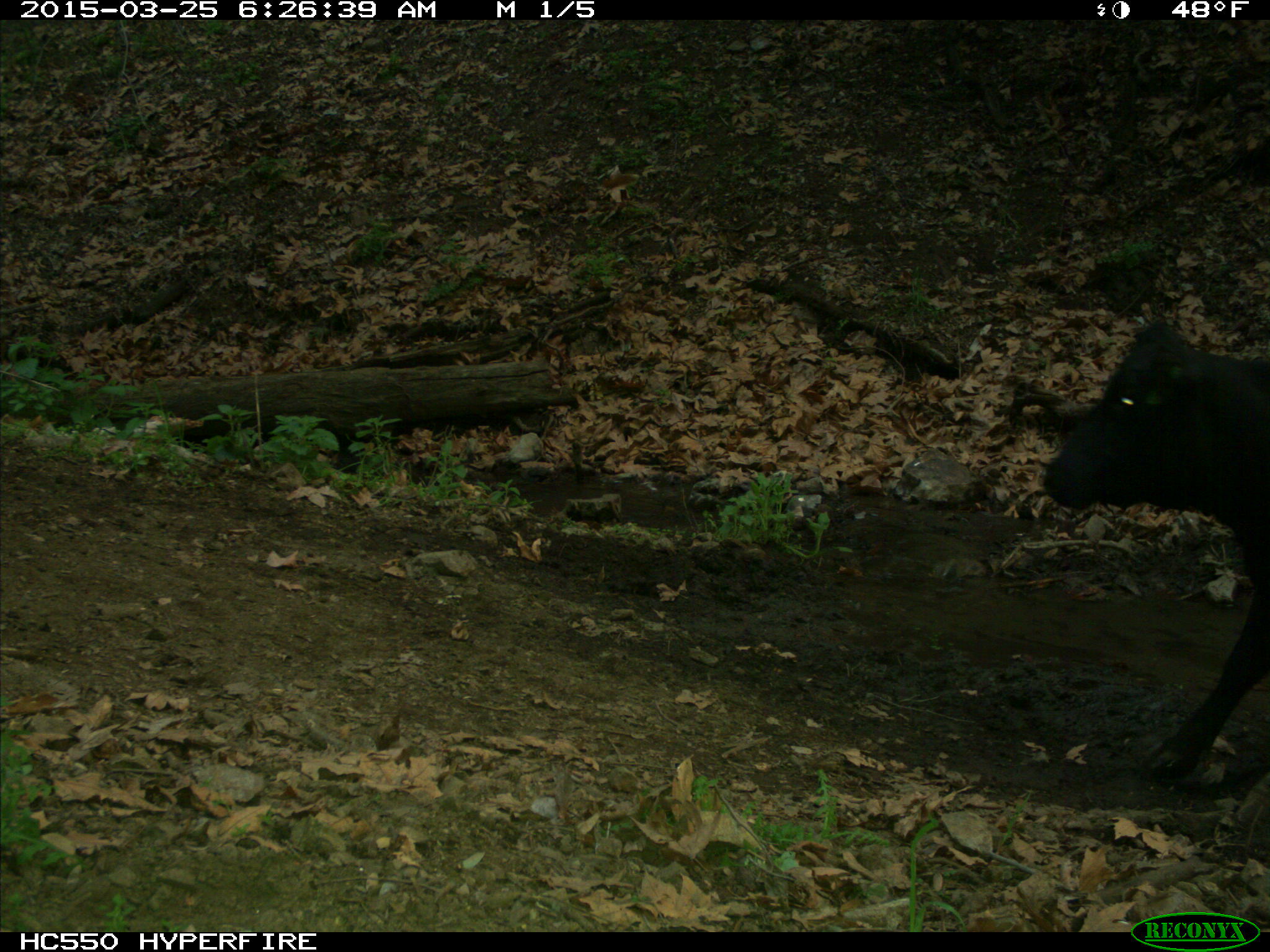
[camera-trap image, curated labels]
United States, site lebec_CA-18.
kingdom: Animalia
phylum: Chordata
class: Mammalia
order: Artiodactyla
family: Bovidae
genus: Bos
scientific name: Bos taurus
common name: domestic cow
Bos taurus (domestic cow).